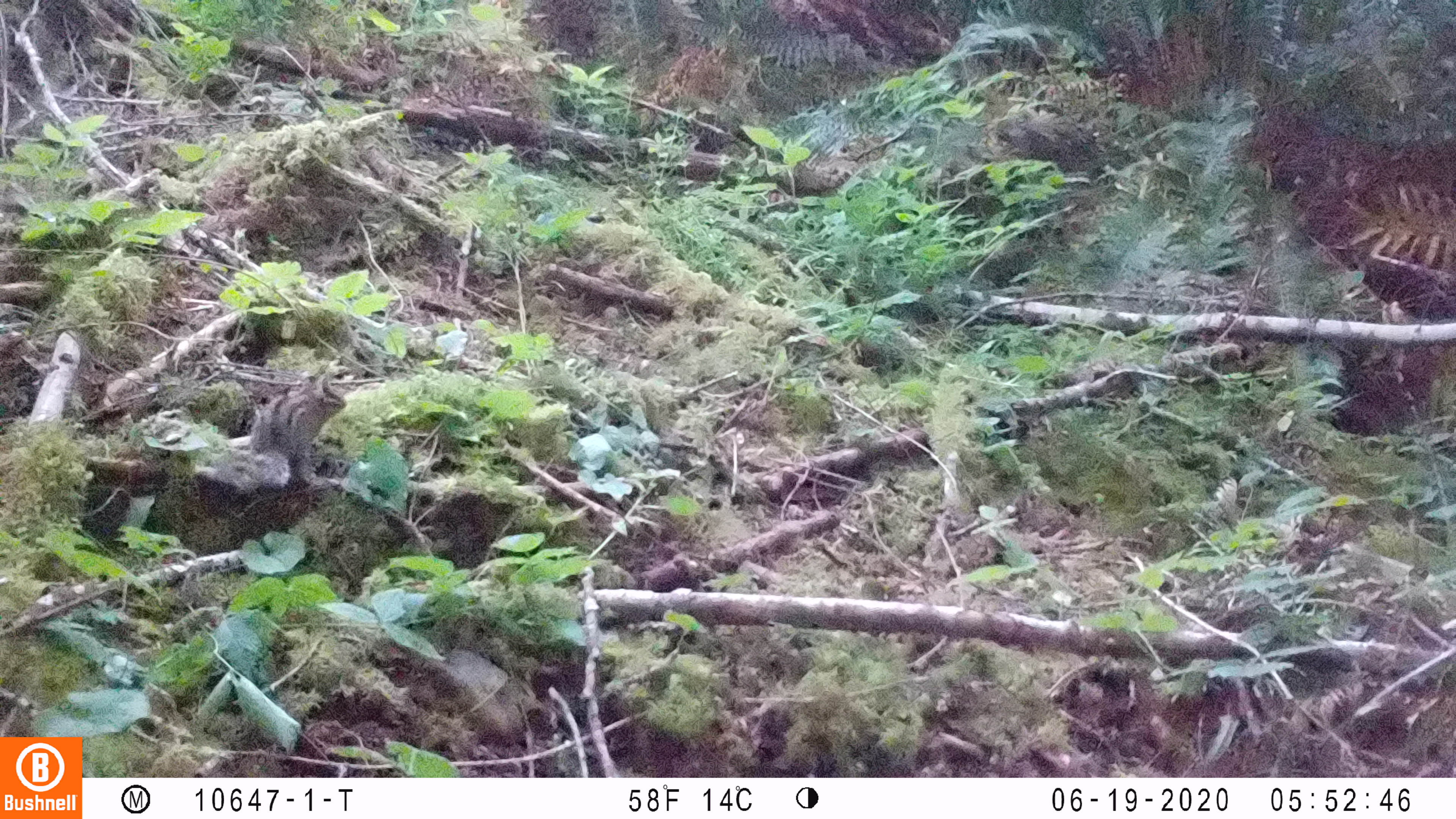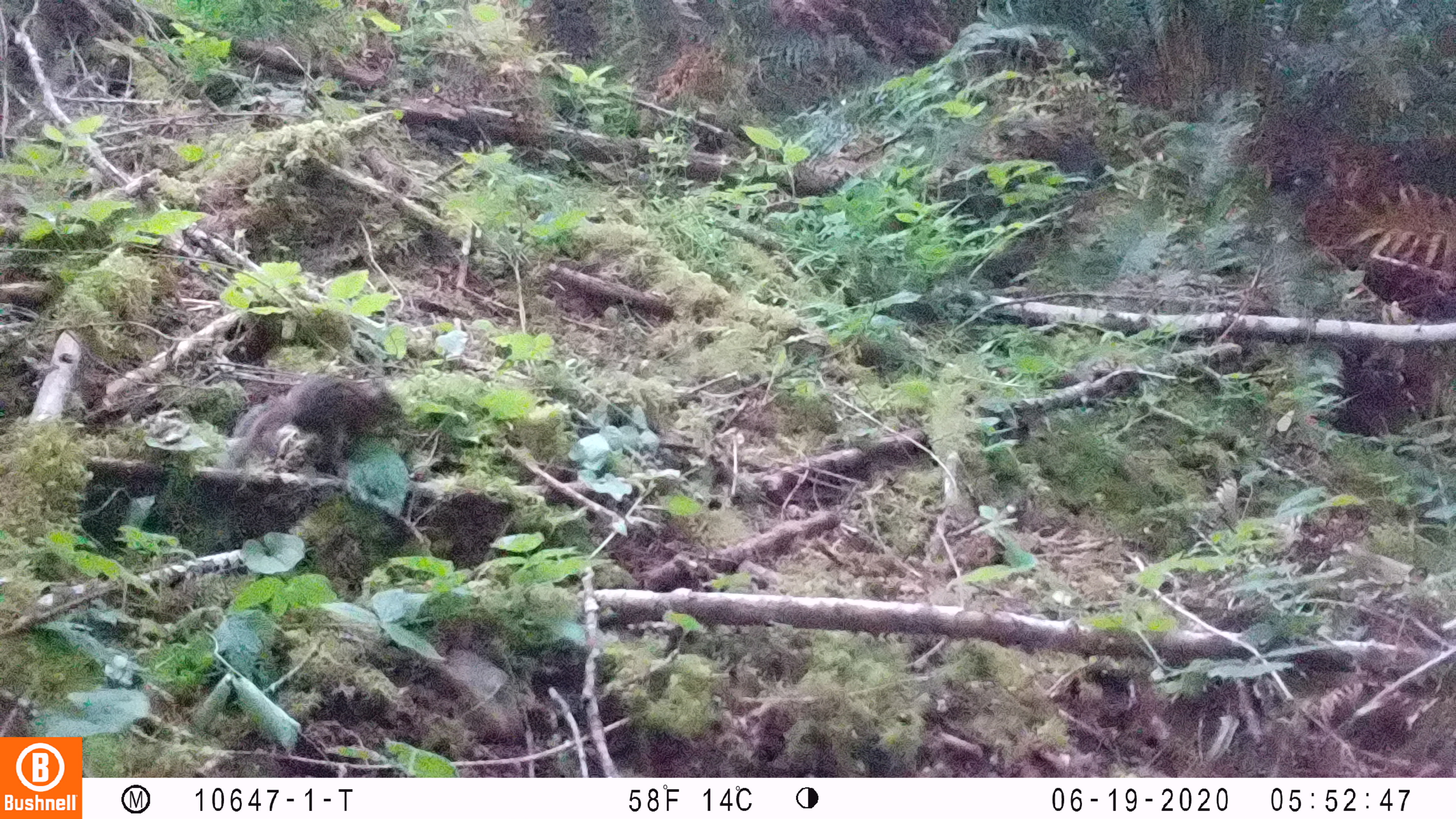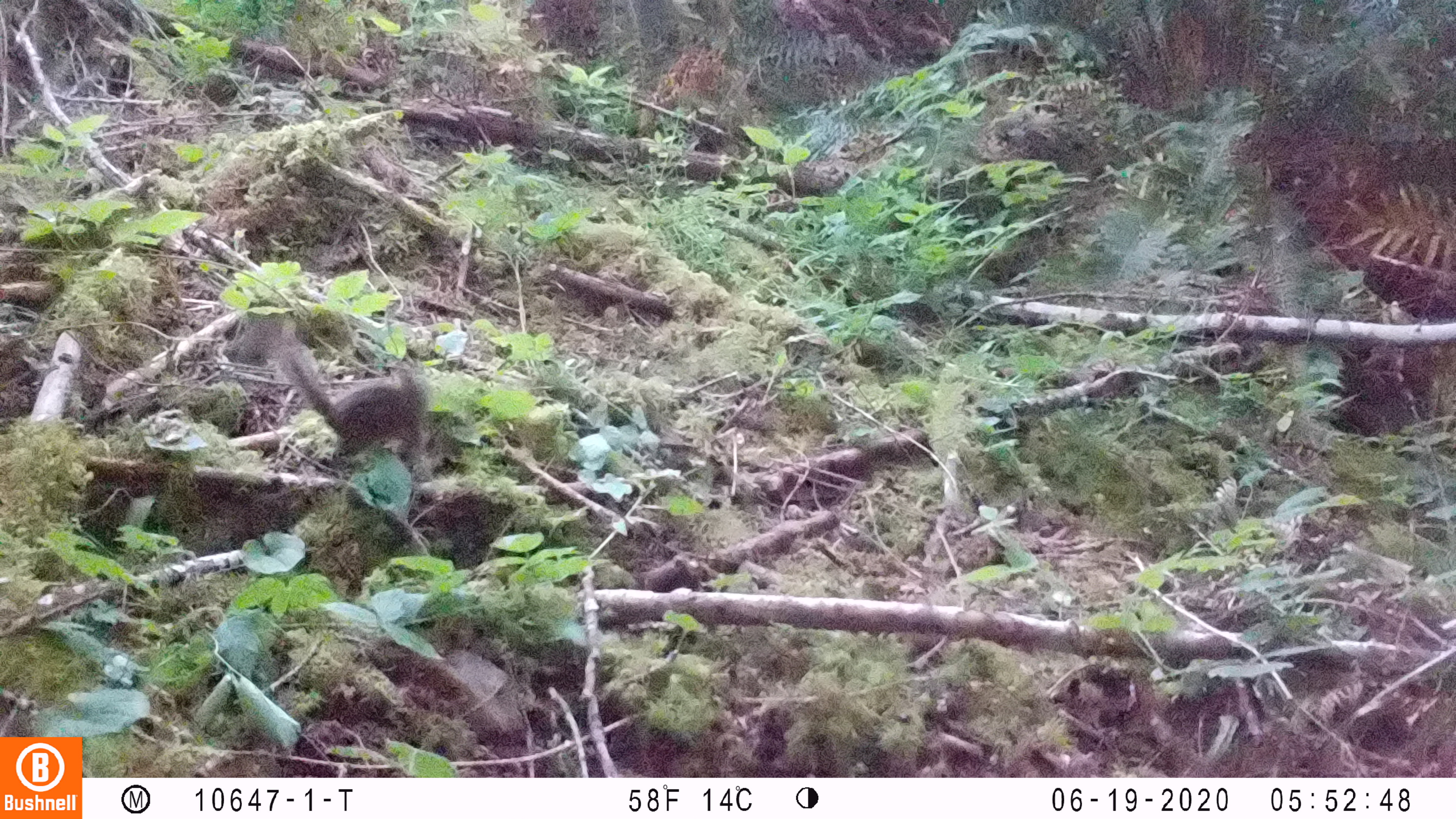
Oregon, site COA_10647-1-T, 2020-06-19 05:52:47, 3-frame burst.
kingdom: Animalia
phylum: Chordata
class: Mammalia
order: Rodentia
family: Sciuridae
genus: Neotamias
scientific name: Neotamias townsendii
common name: townsend's chipmunk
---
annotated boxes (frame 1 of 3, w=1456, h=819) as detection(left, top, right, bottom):
townsend's chipmunk: detection(243, 366, 351, 491)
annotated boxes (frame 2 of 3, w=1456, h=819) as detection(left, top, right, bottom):
townsend's chipmunk: detection(221, 363, 409, 474)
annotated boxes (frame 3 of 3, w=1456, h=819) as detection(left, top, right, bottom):
townsend's chipmunk: detection(264, 333, 433, 477)